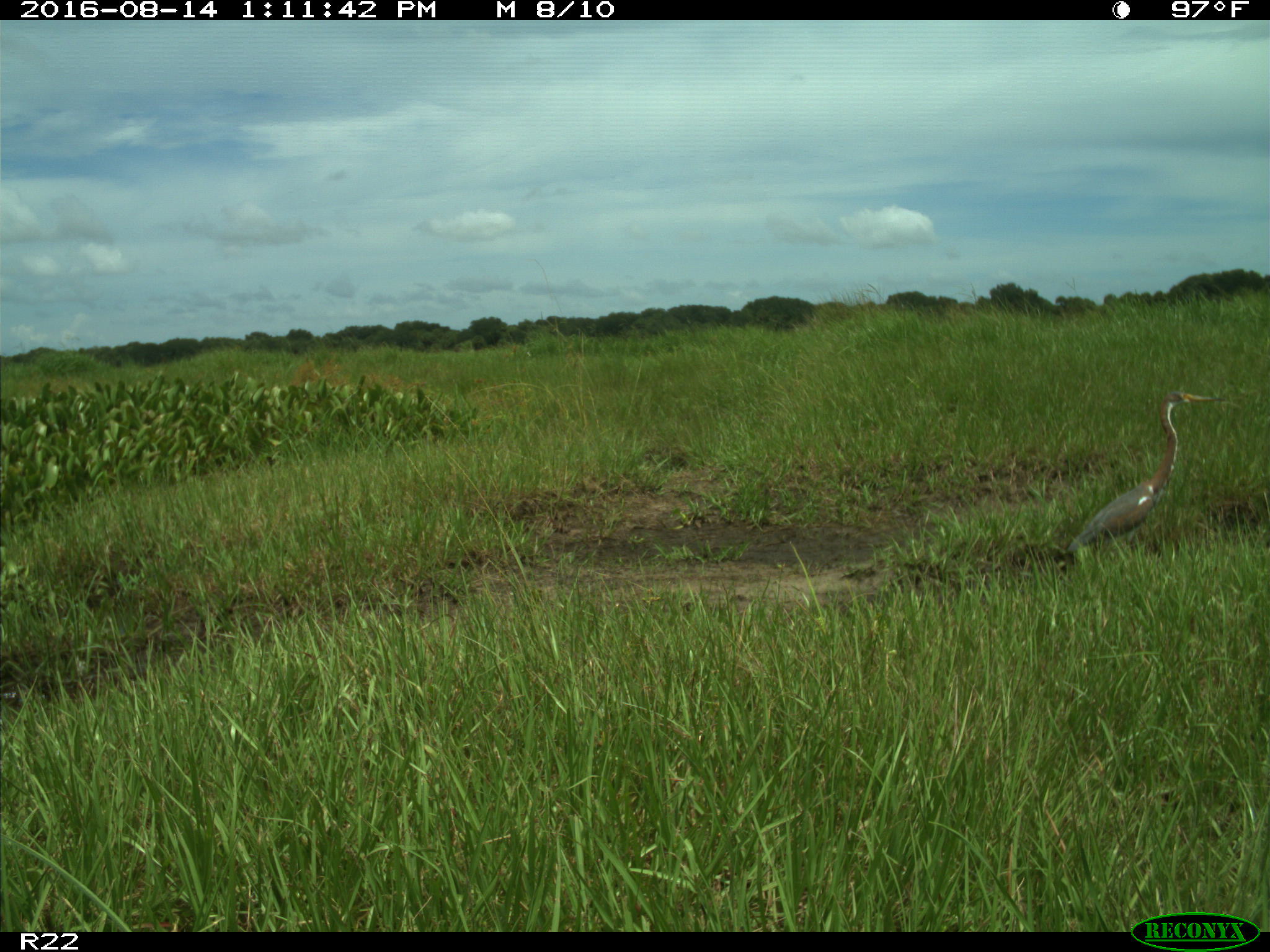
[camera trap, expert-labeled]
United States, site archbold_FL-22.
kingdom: Animalia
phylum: Chordata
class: Aves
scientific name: Aves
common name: birds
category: unidentified bird